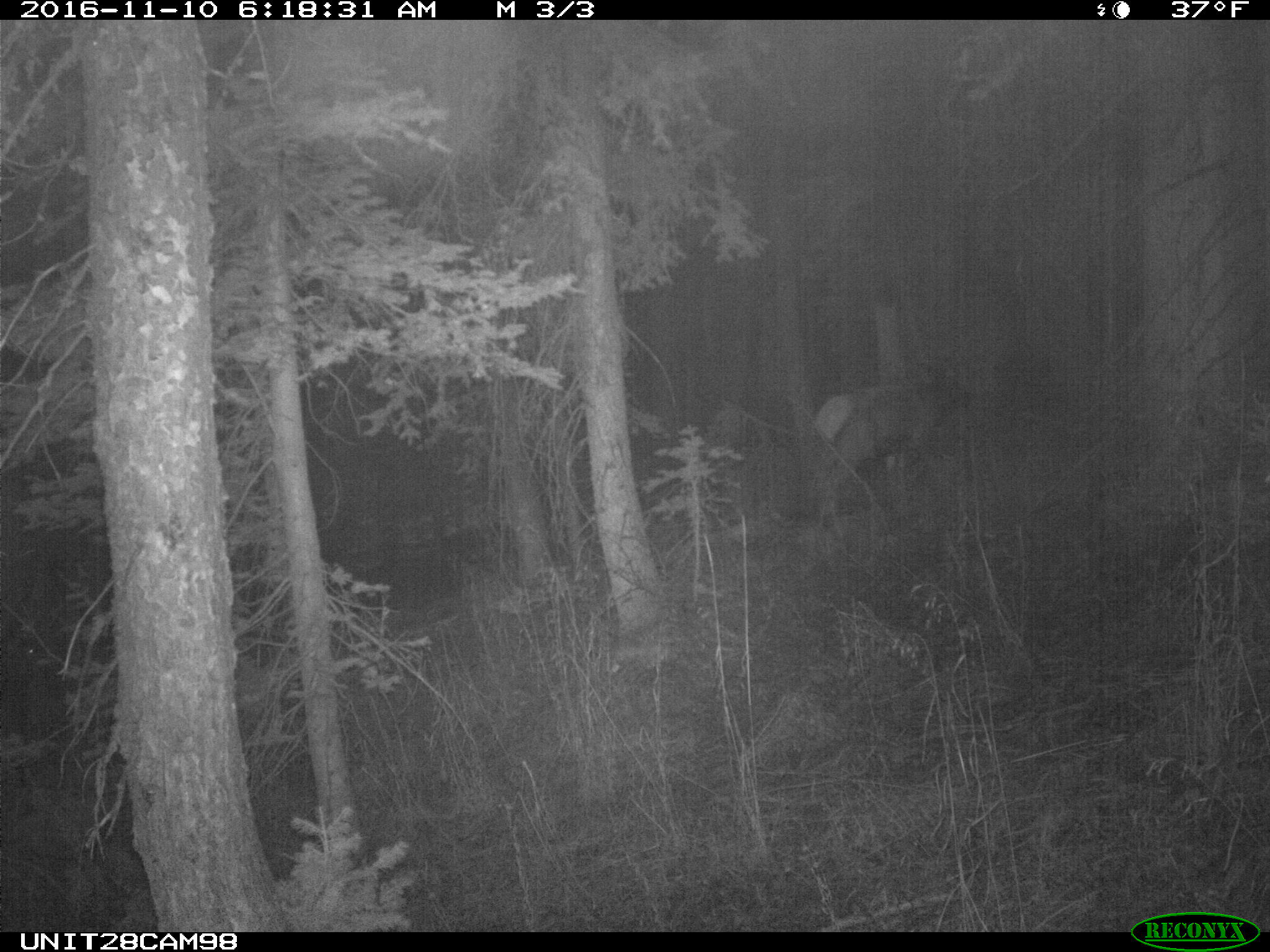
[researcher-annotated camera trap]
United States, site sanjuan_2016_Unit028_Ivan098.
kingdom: Animalia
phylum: Chordata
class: Mammalia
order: Artiodactyla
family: Cervidae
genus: Cervus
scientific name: Cervus elaphus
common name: red deer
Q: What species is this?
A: Cervus elaphus (red deer).